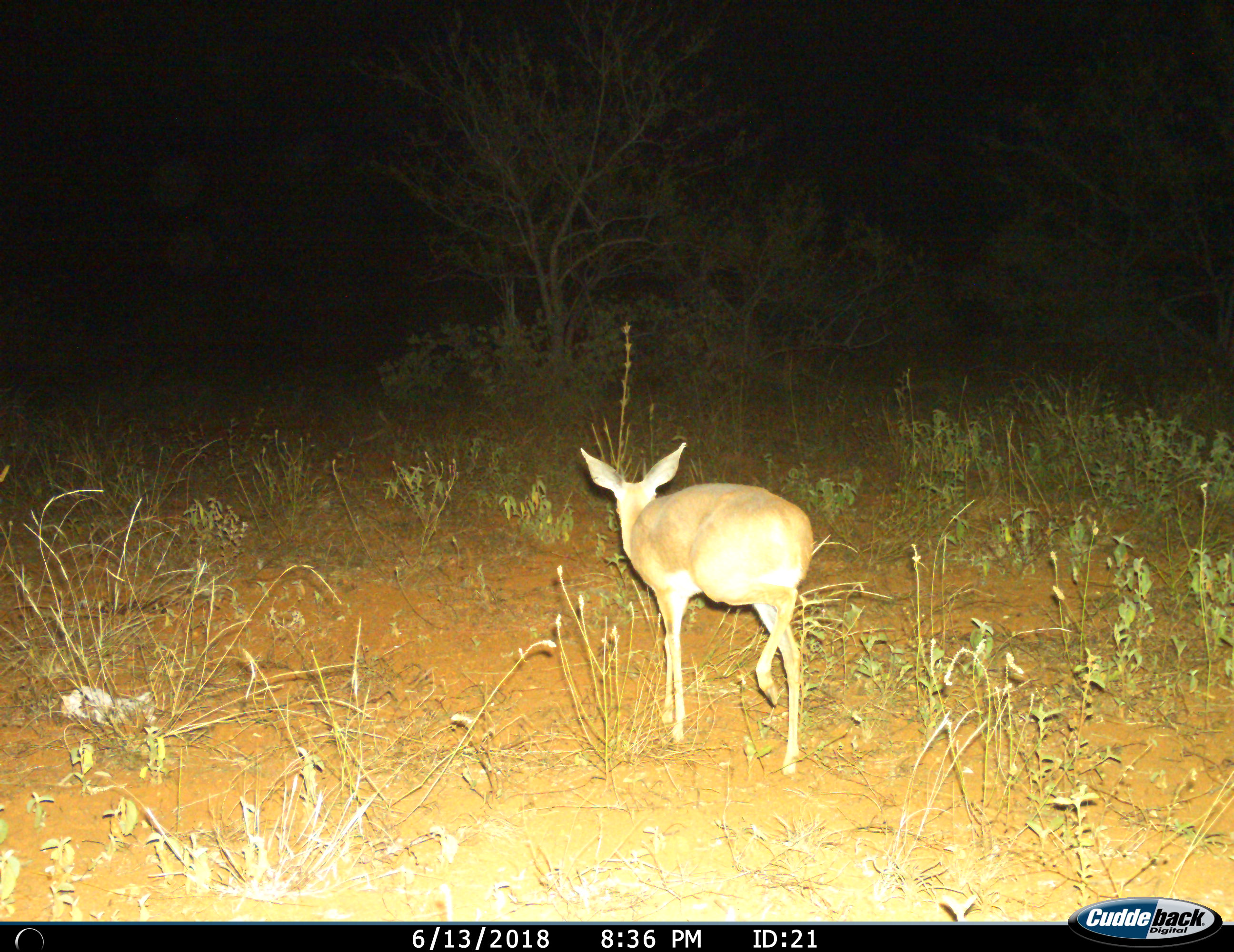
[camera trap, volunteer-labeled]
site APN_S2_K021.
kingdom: Animalia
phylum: Chordata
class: Mammalia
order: Artiodactyla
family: Bovidae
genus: Raphicerus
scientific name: Raphicerus campestris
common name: steenbok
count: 1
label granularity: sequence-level